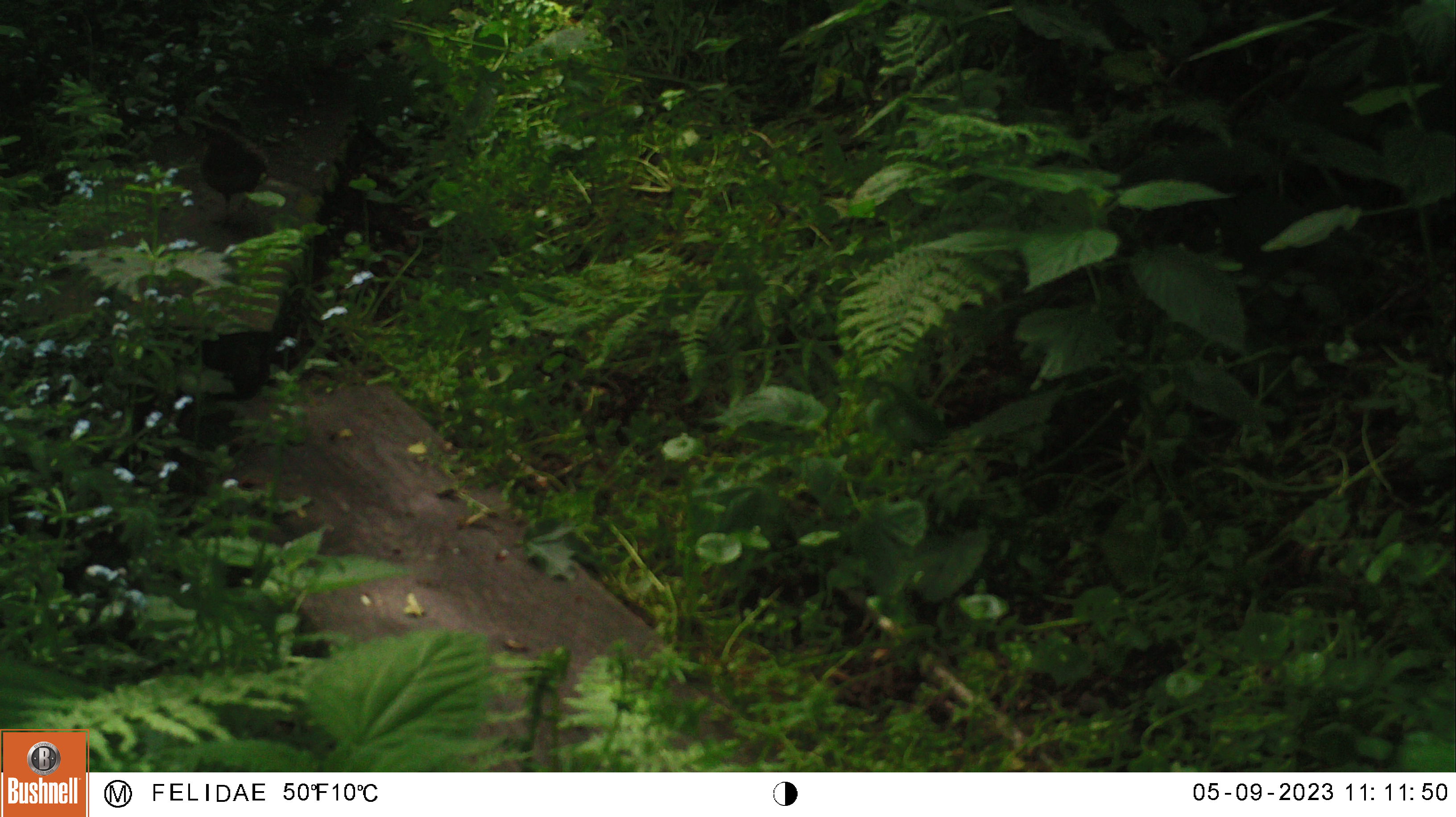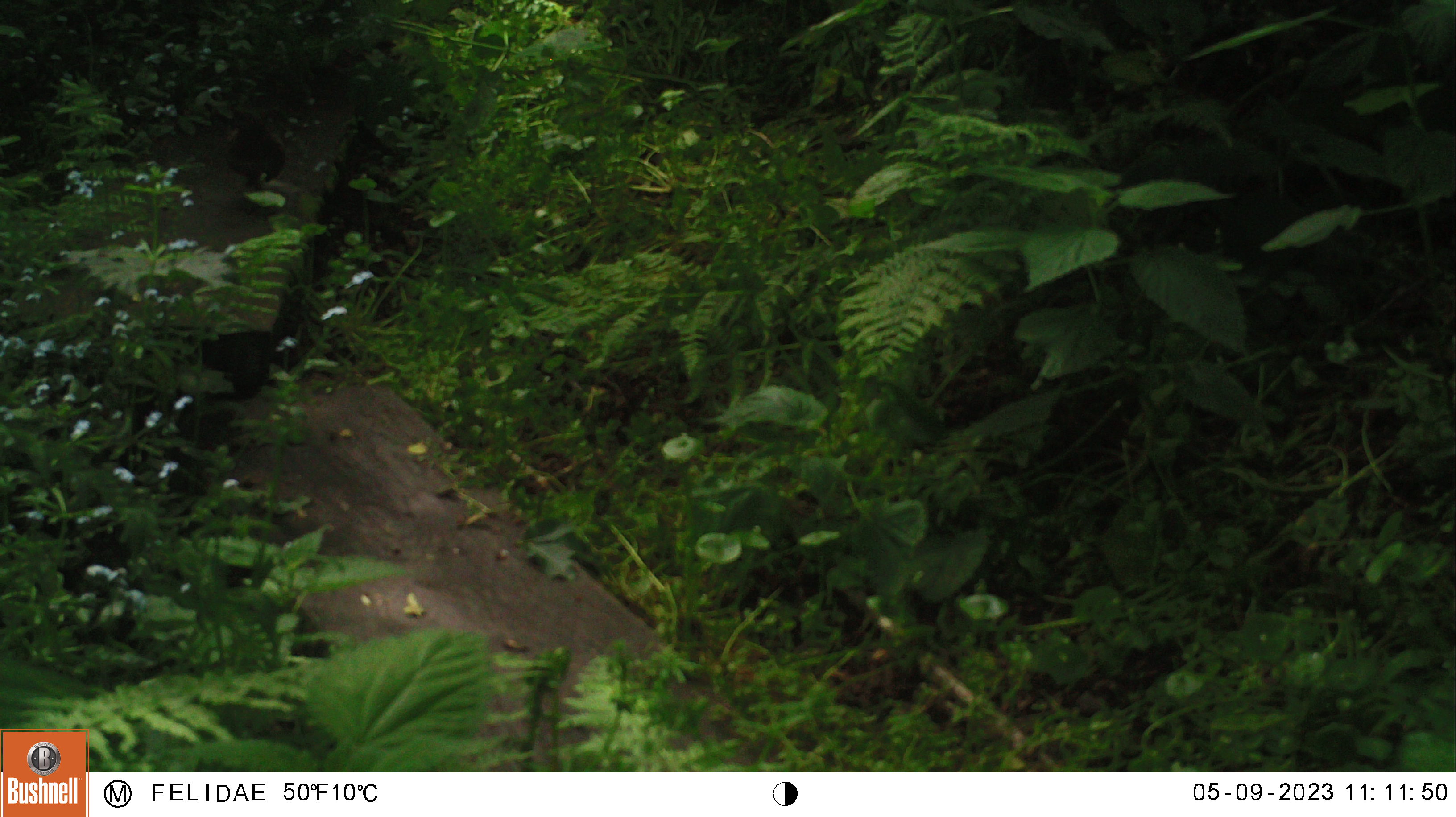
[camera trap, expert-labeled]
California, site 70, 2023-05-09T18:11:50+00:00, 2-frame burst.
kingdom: Animalia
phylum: Chordata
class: Aves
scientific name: Aves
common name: bird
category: unknown bird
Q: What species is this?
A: Unknown bird (bird) (Aves).